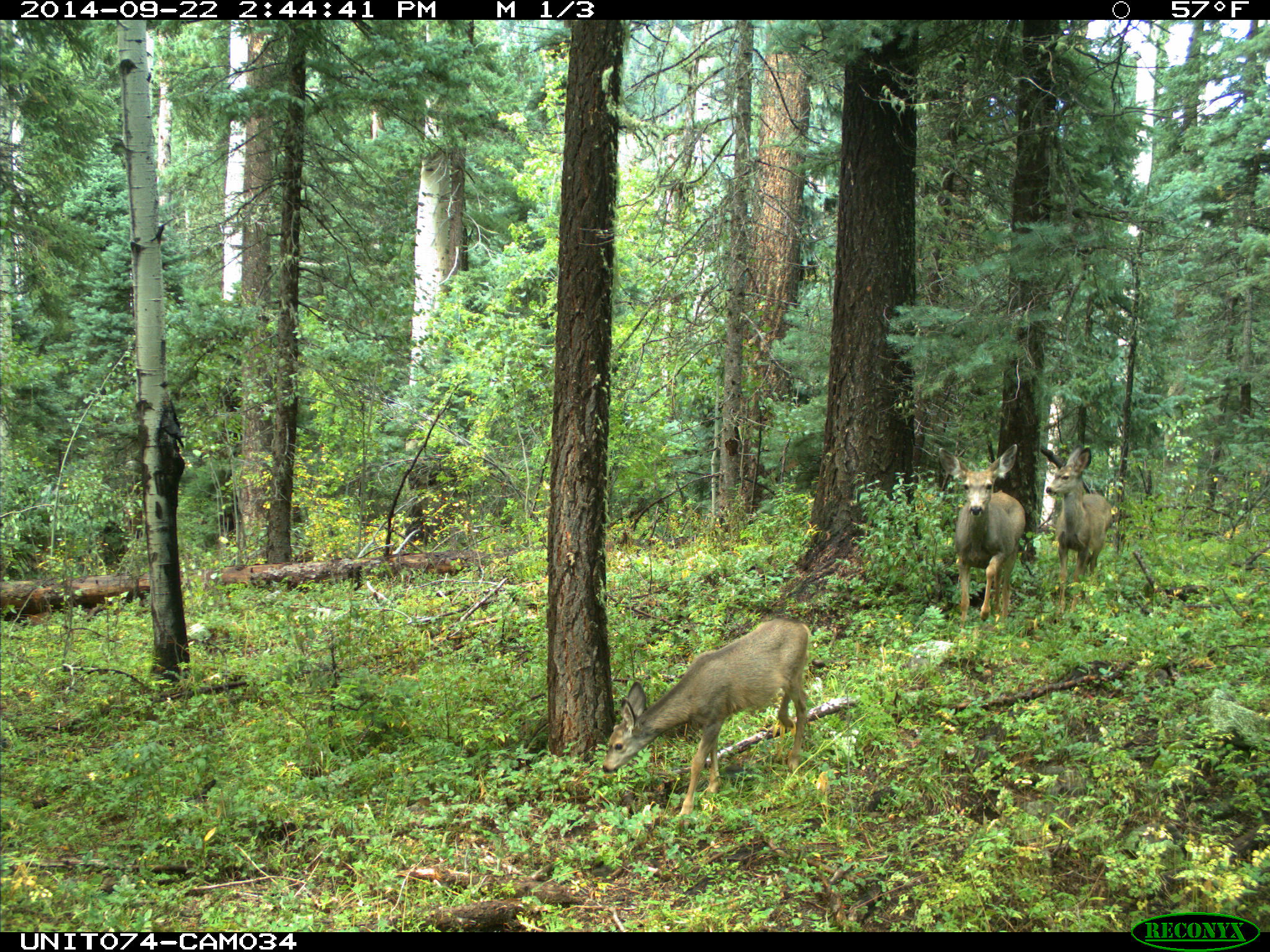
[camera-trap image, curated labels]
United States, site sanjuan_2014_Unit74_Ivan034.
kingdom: Animalia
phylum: Chordata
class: Mammalia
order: Artiodactyla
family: Cervidae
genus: Odocoileus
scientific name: Odocoileus hemionus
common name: mule deer